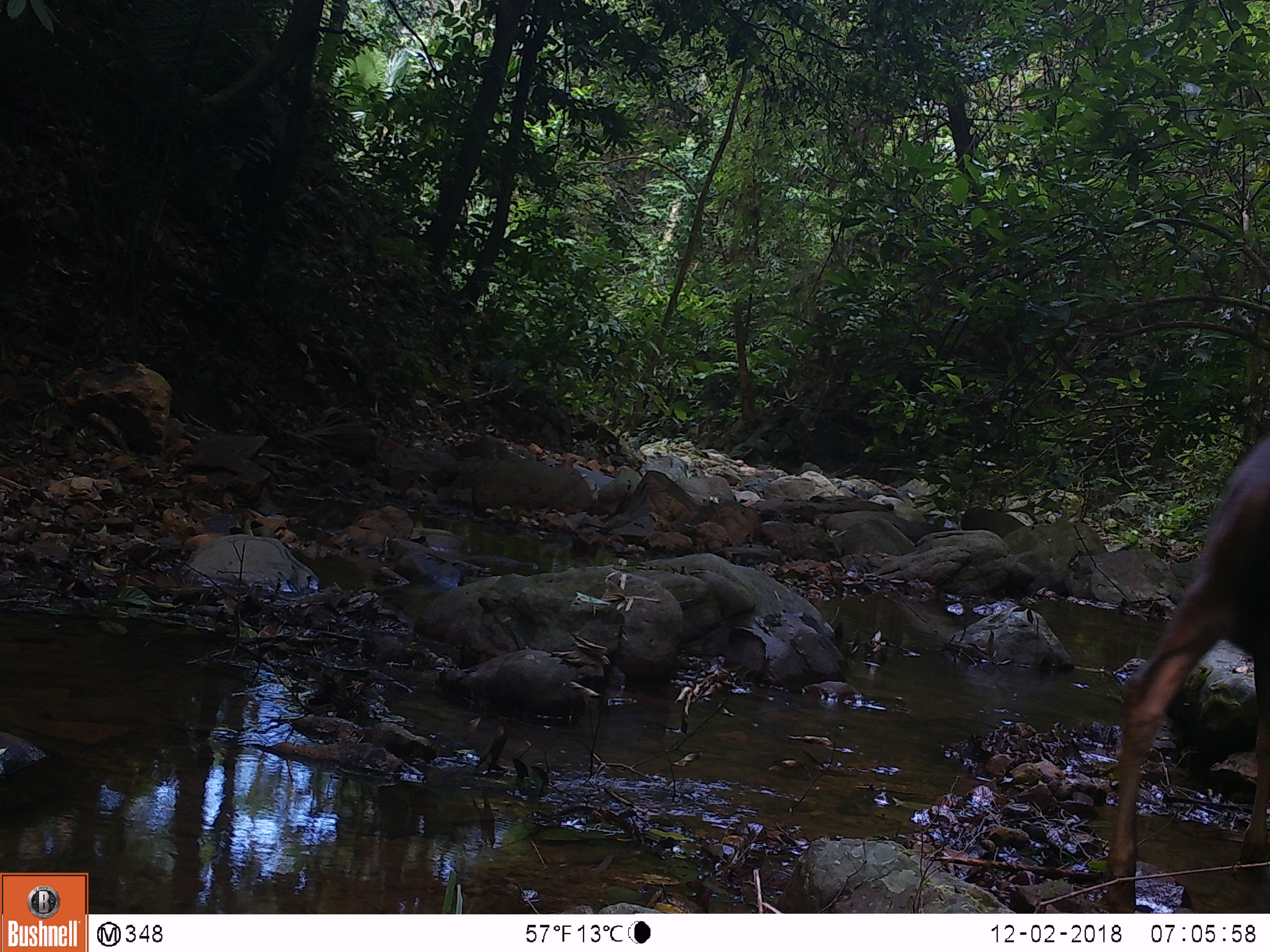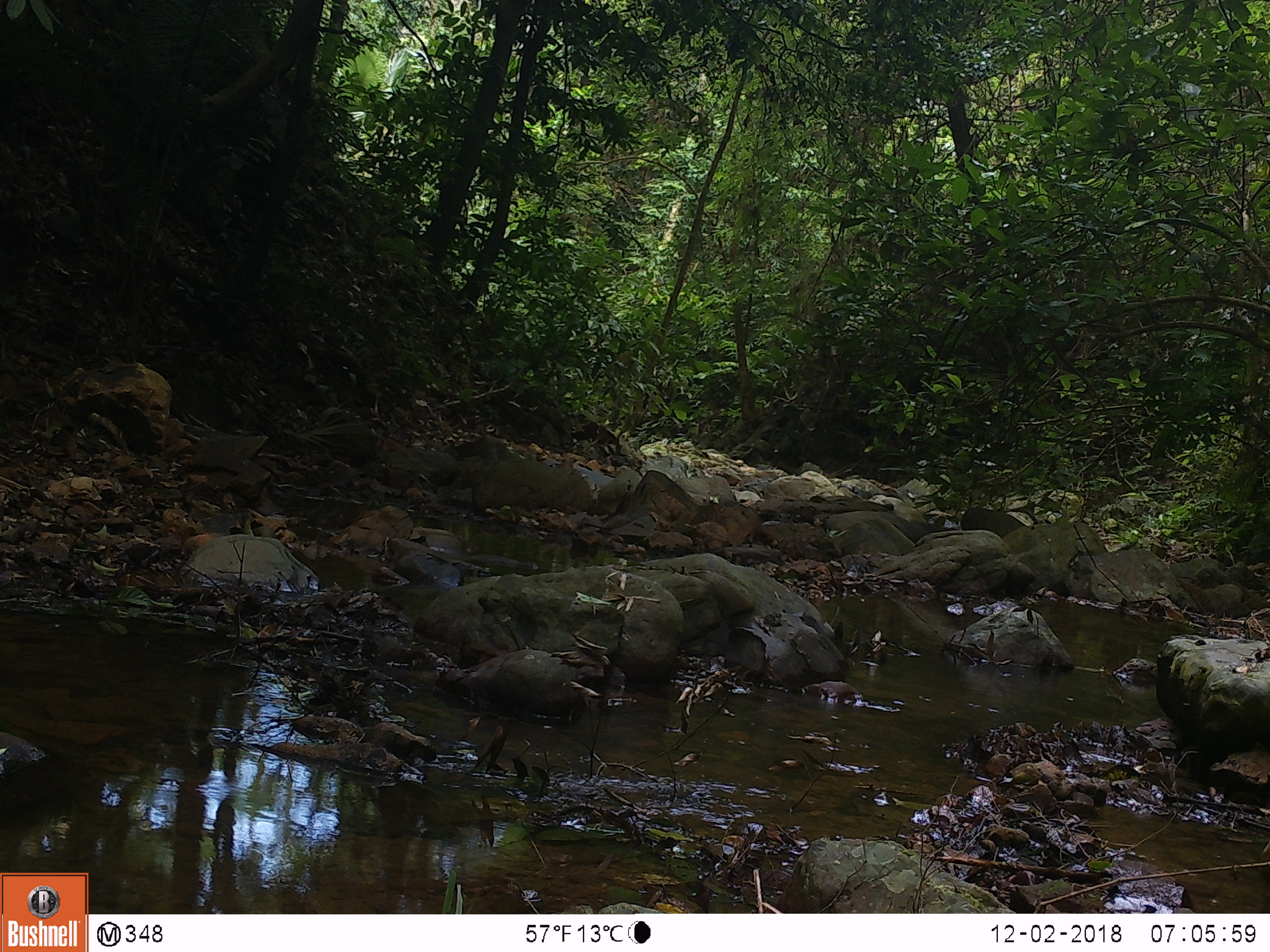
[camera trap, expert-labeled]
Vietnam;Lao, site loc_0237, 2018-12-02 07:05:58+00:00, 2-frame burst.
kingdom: Animalia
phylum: Chordata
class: Mammalia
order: Artiodactyla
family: Cervidae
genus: Rusa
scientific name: Rusa unicolor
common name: sambar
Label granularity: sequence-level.